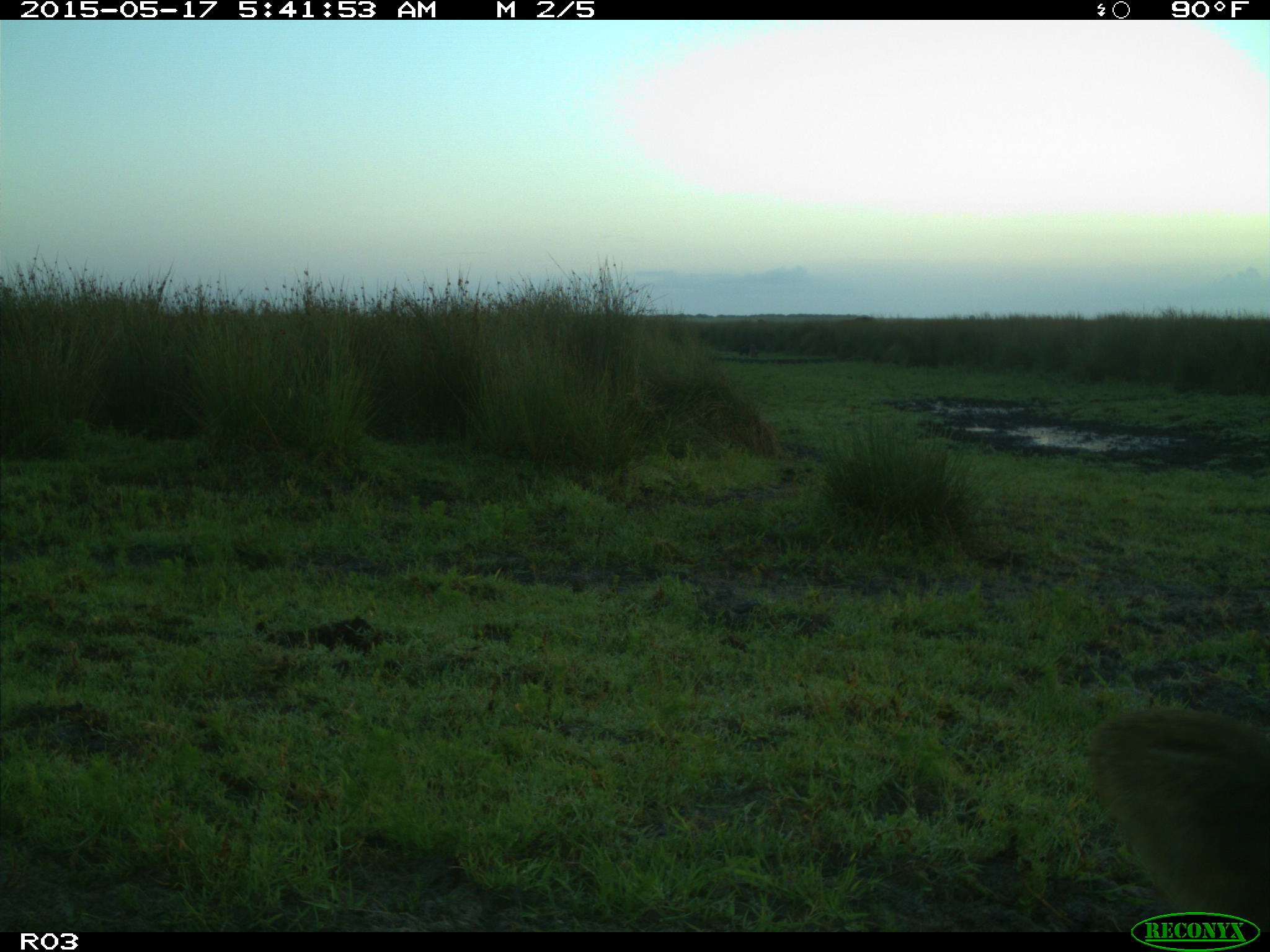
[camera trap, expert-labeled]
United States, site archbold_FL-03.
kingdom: Animalia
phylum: Chordata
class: Mammalia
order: Artiodactyla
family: Bovidae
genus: Bos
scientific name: Bos taurus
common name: domestic cow